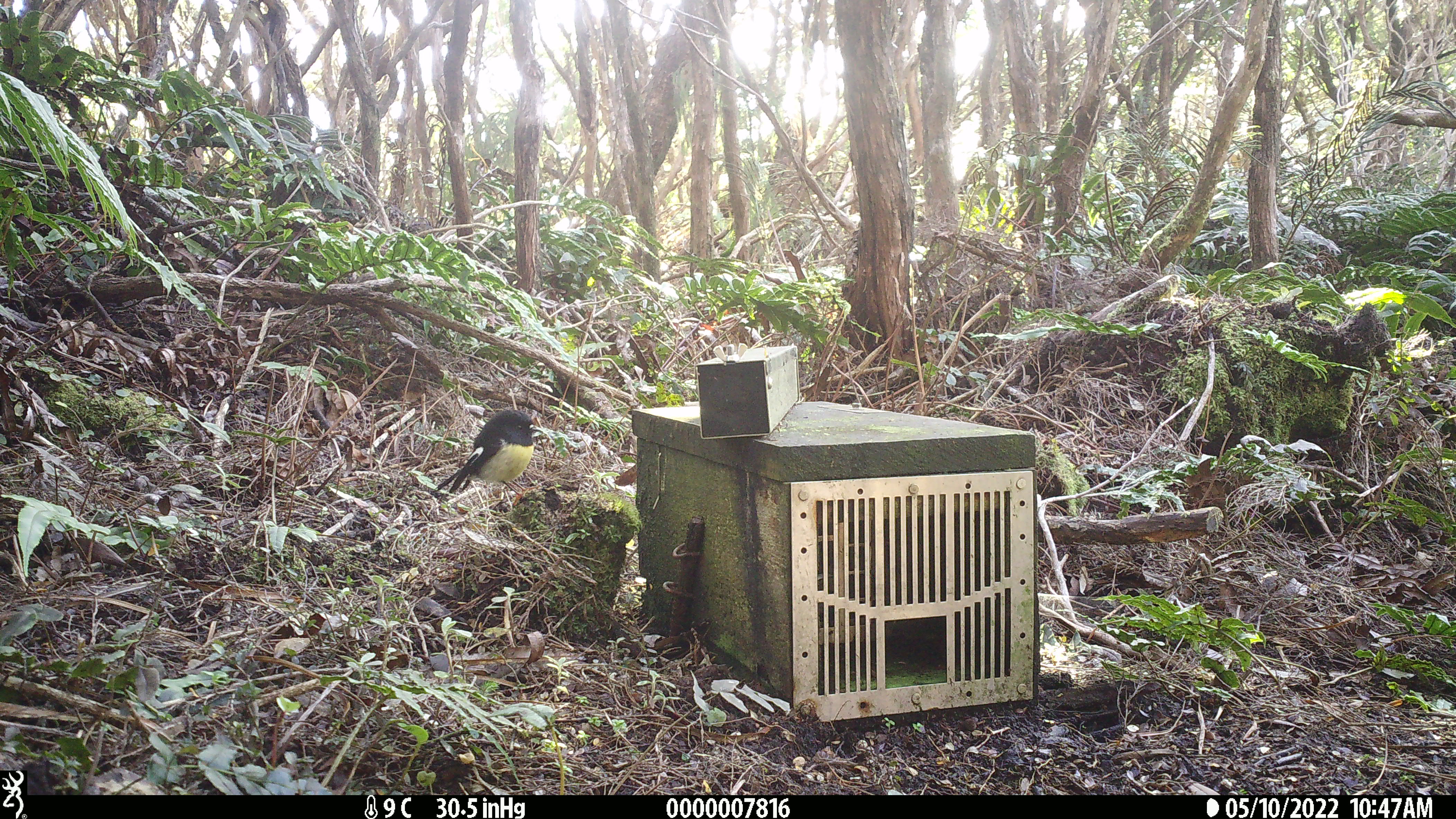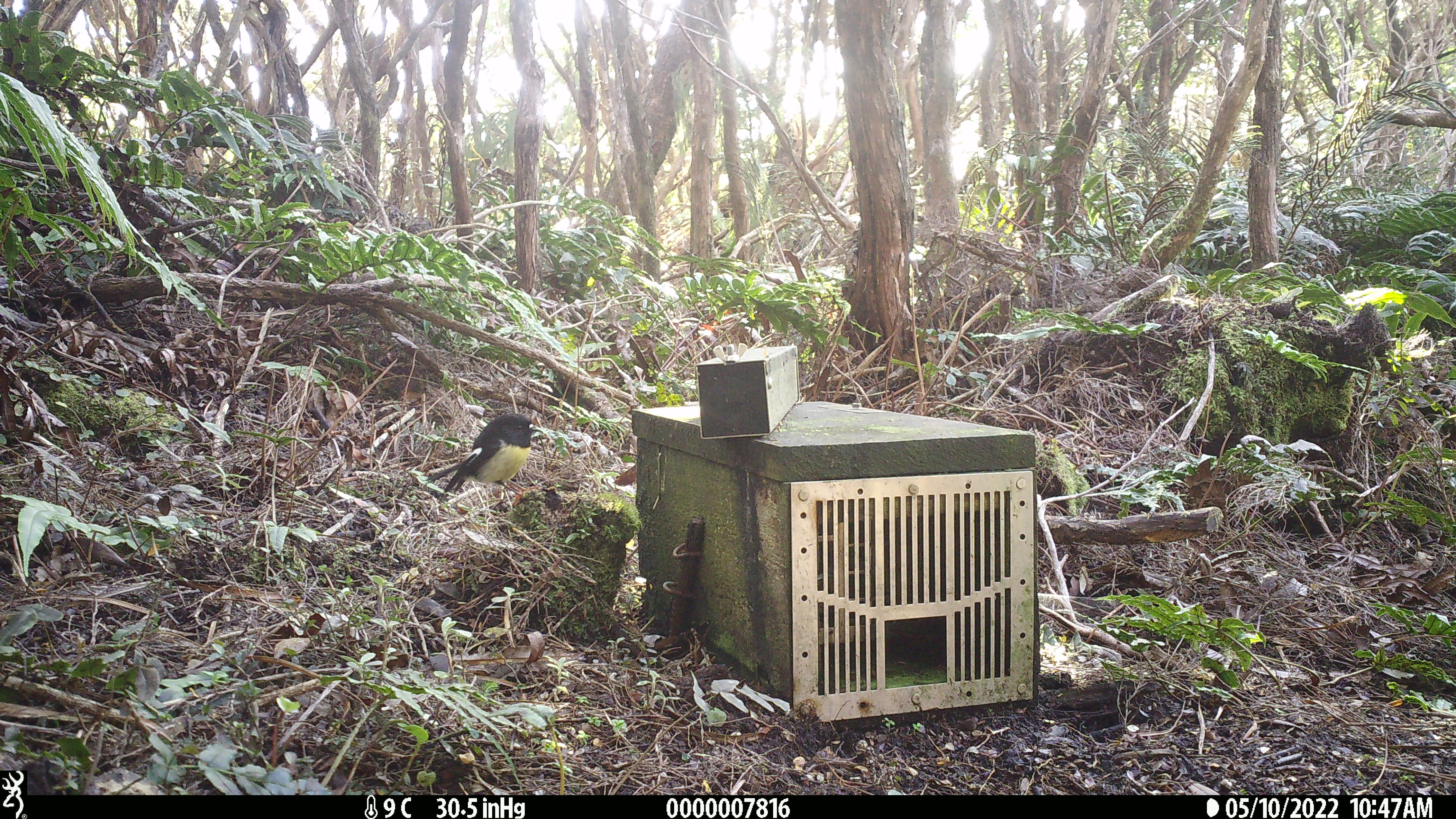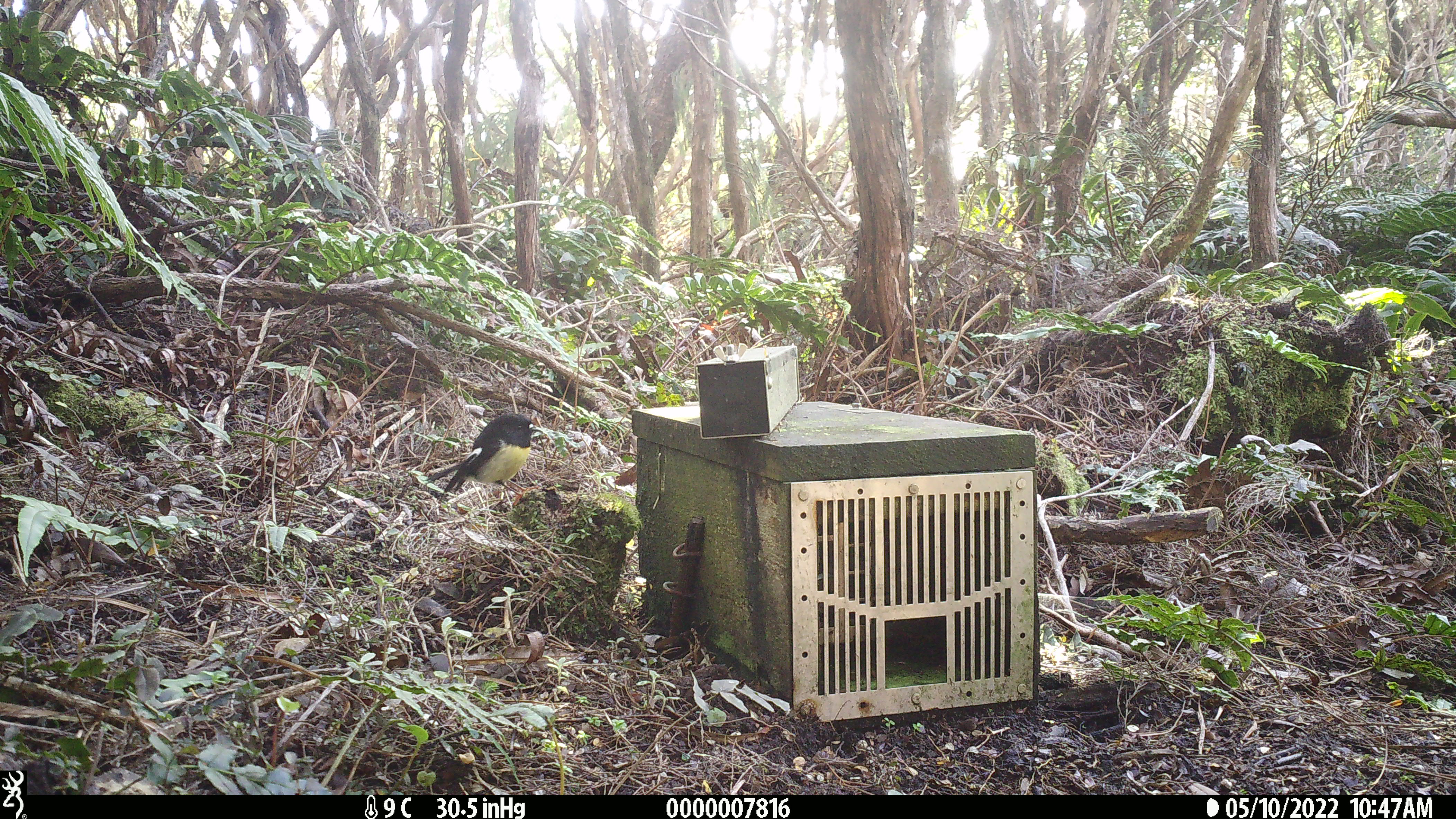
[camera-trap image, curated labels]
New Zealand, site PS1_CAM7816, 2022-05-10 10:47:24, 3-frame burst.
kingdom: Animalia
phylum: Chordata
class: Aves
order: Passeriformes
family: Petroicidae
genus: Petroica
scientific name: Petroica macrocephala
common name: tomtit